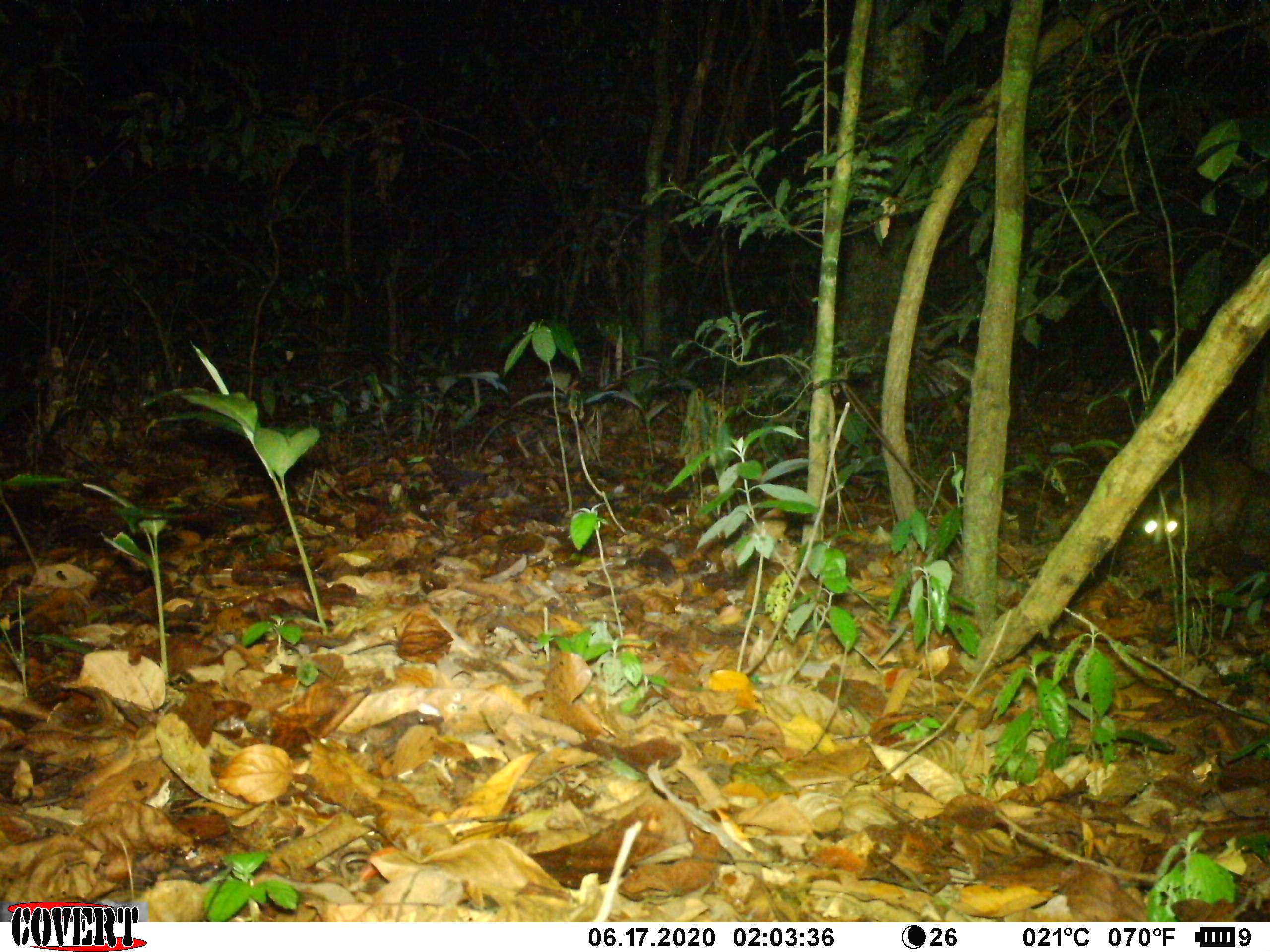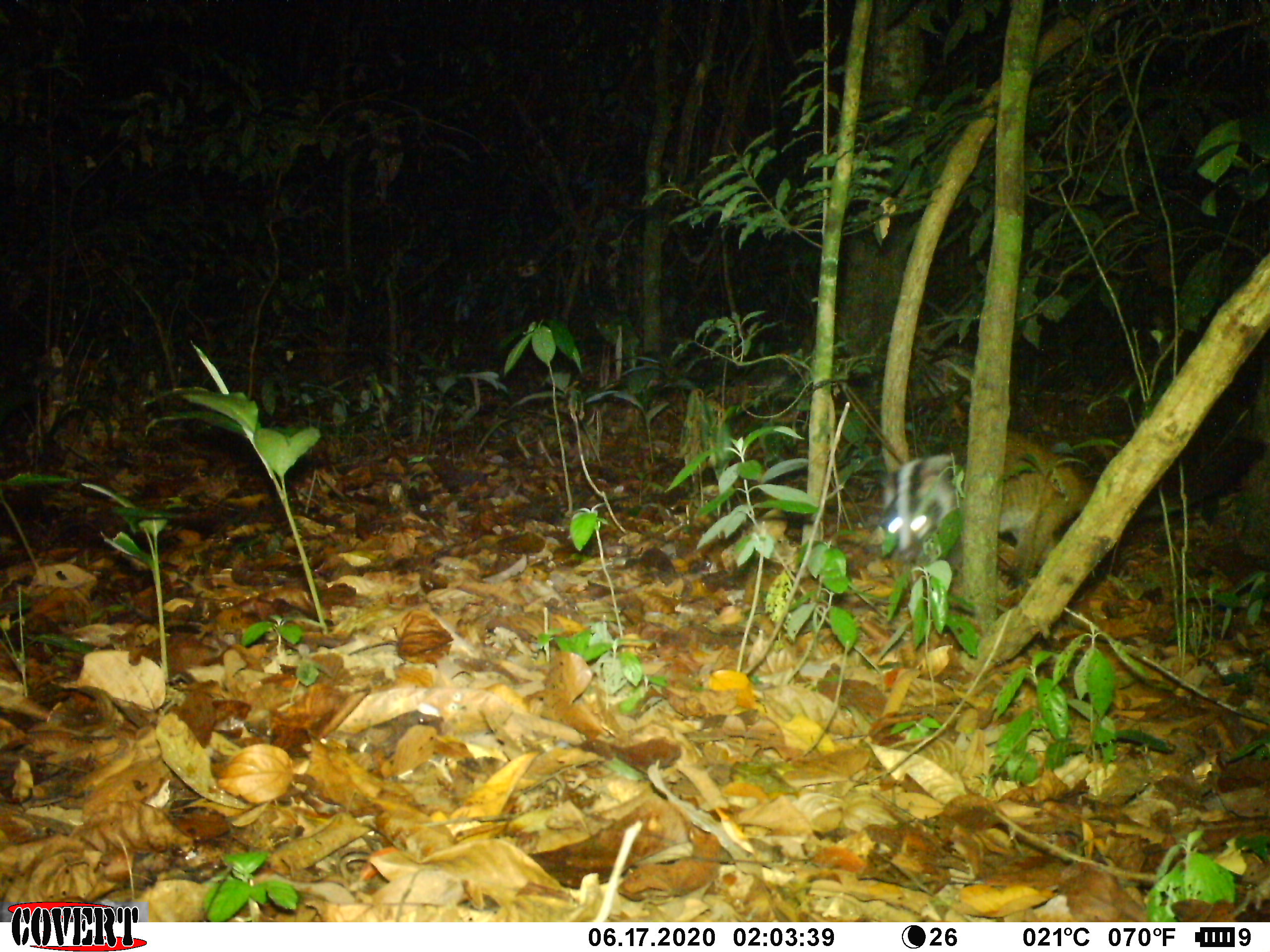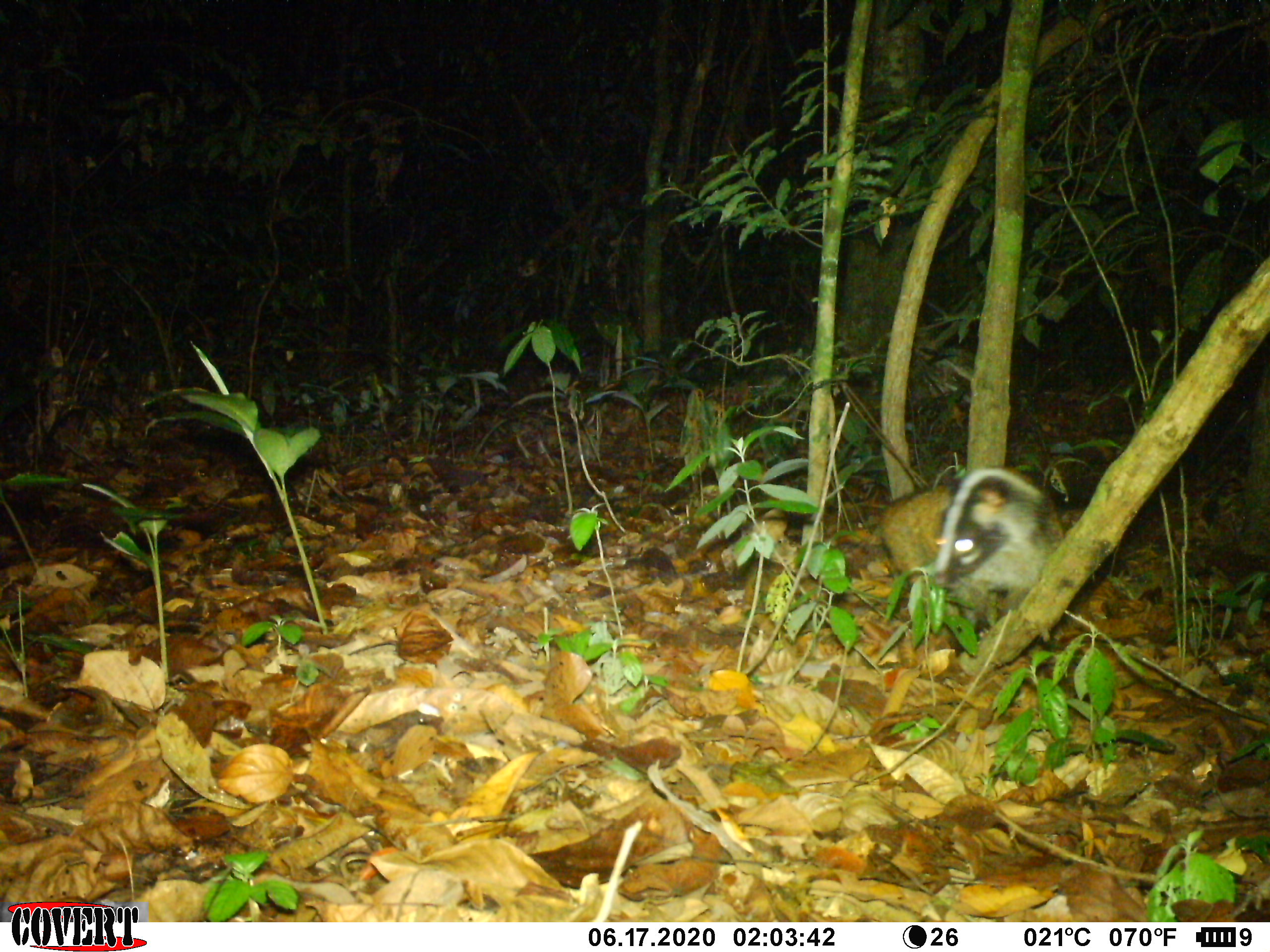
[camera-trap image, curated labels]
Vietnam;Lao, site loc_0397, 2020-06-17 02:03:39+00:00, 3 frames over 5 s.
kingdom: Animalia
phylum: Chordata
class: Mammalia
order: Carnivora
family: Viverridae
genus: Paguma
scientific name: Paguma larvata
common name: masked palm civet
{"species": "masked palm civet (Paguma larvata)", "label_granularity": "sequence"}